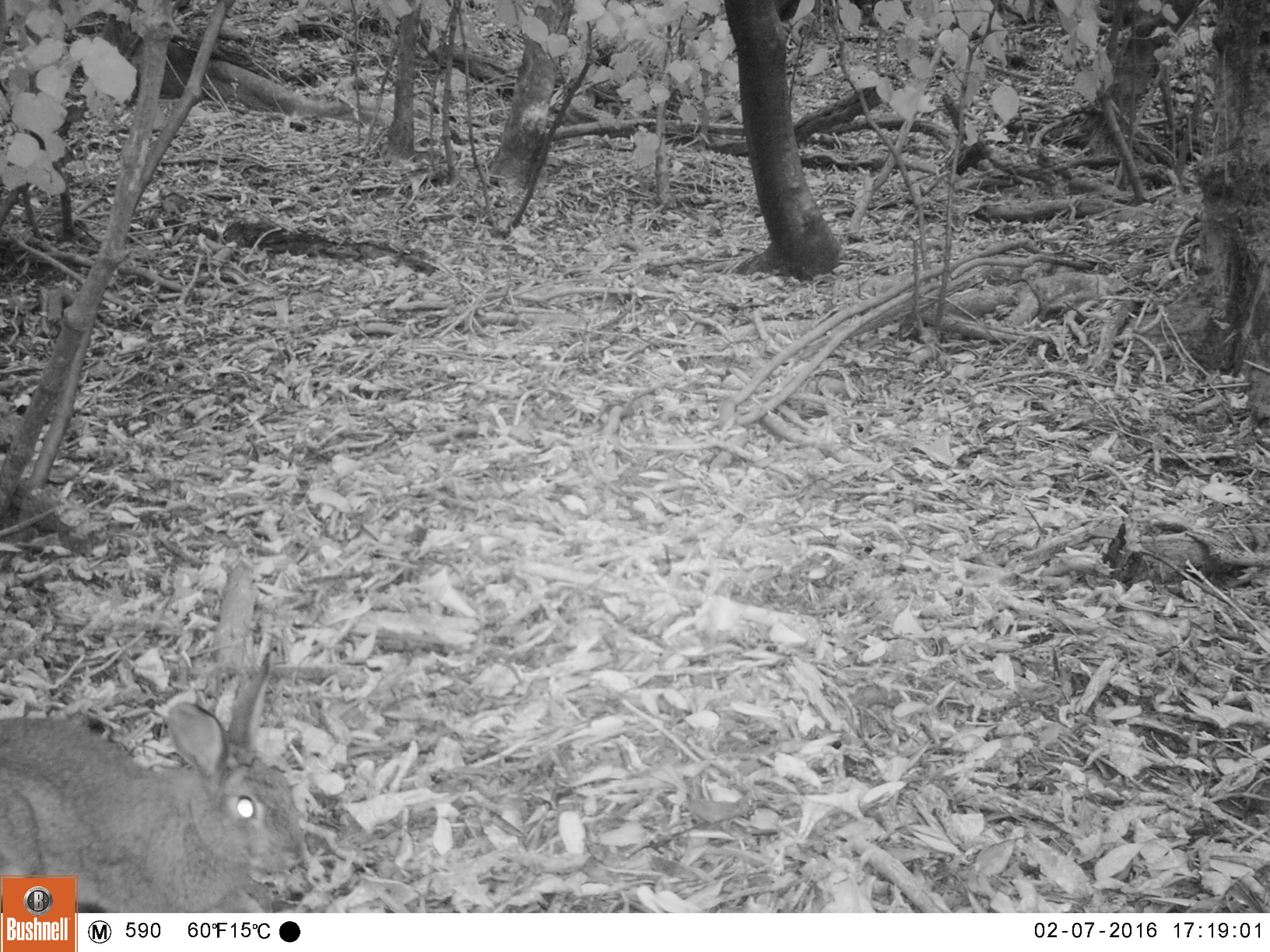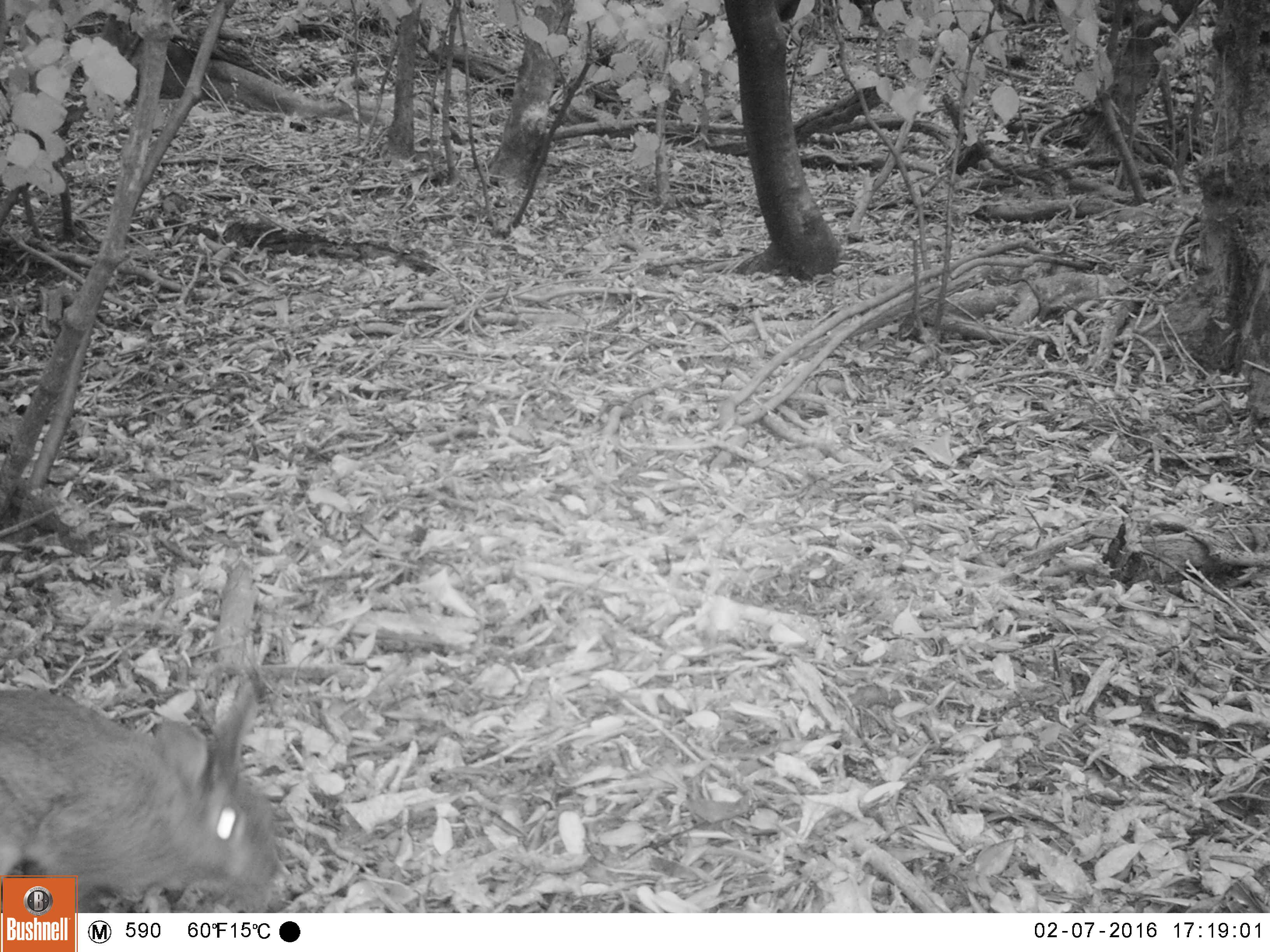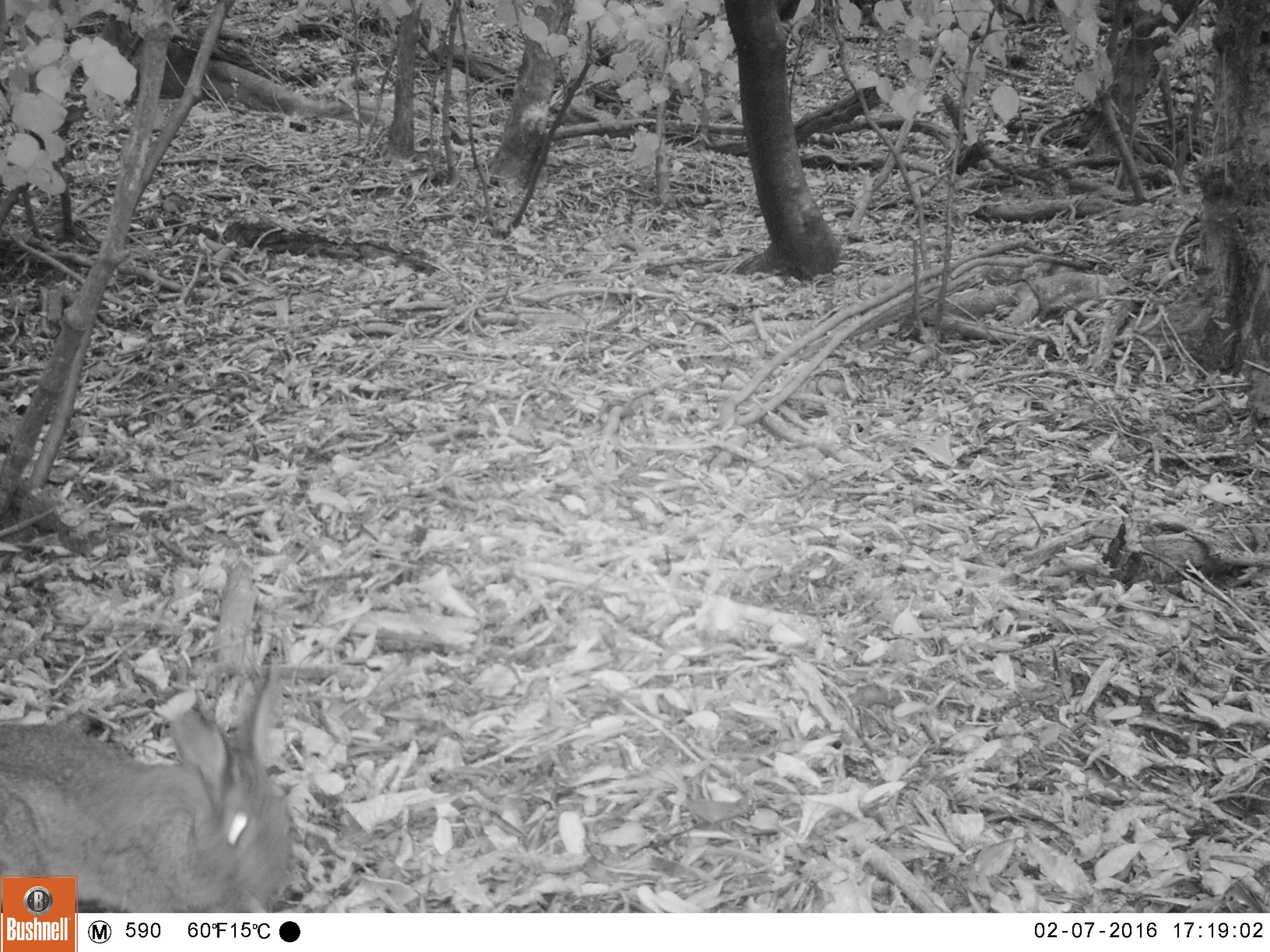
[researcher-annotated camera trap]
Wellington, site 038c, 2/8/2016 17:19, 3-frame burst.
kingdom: Animalia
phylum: Chordata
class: Mammalia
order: Lagomorpha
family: Leporidae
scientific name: Leporidae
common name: rabbit